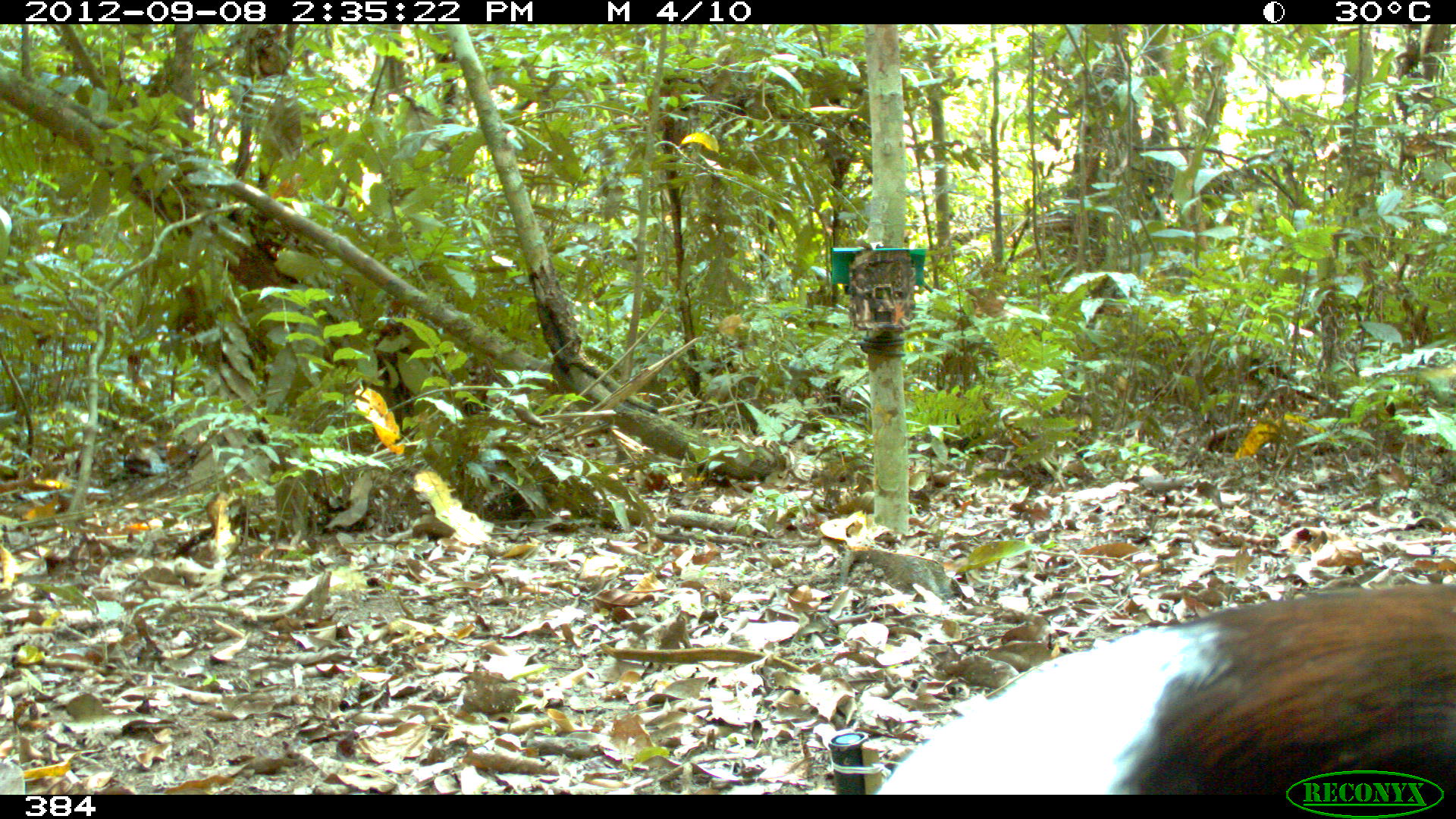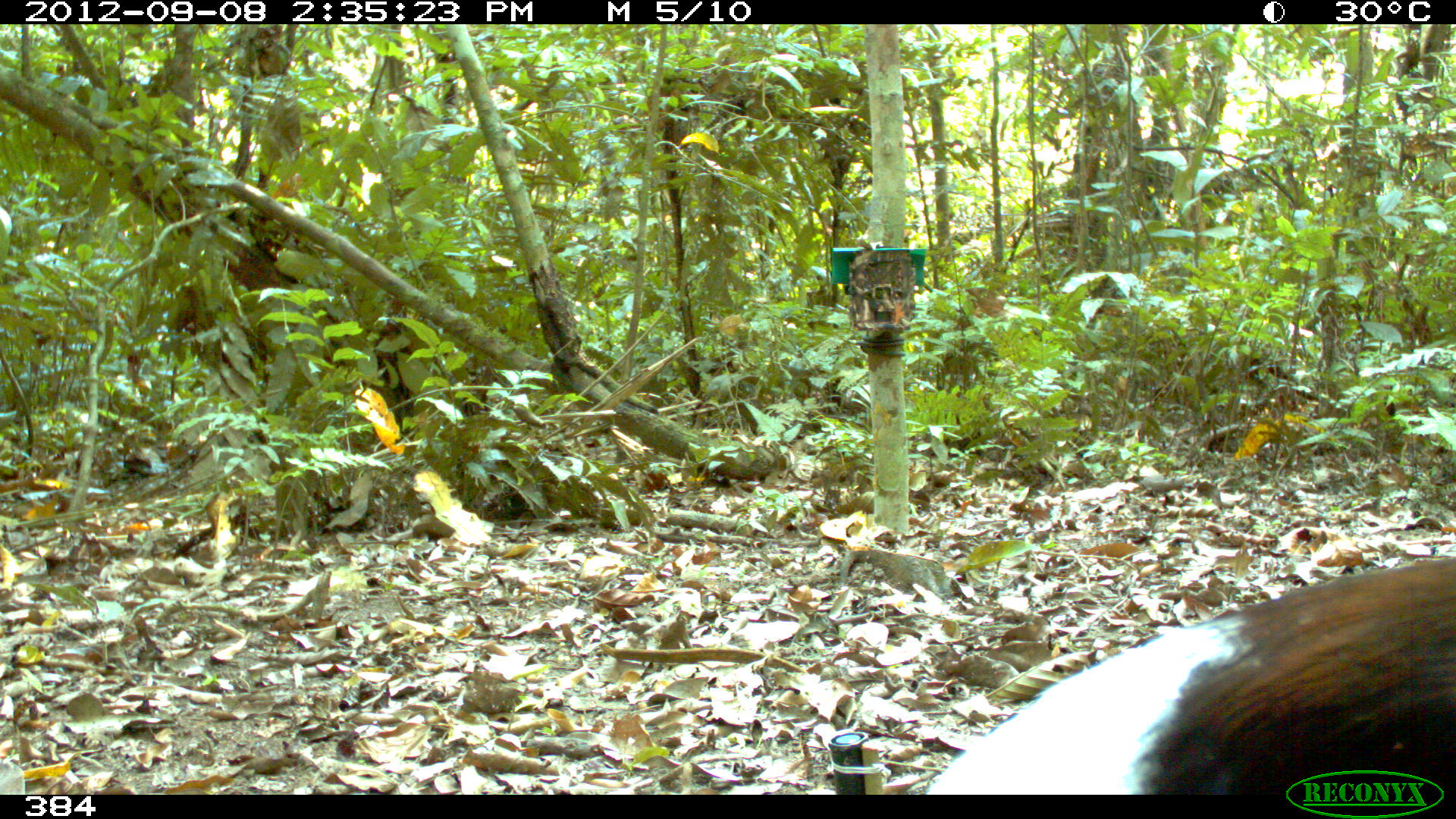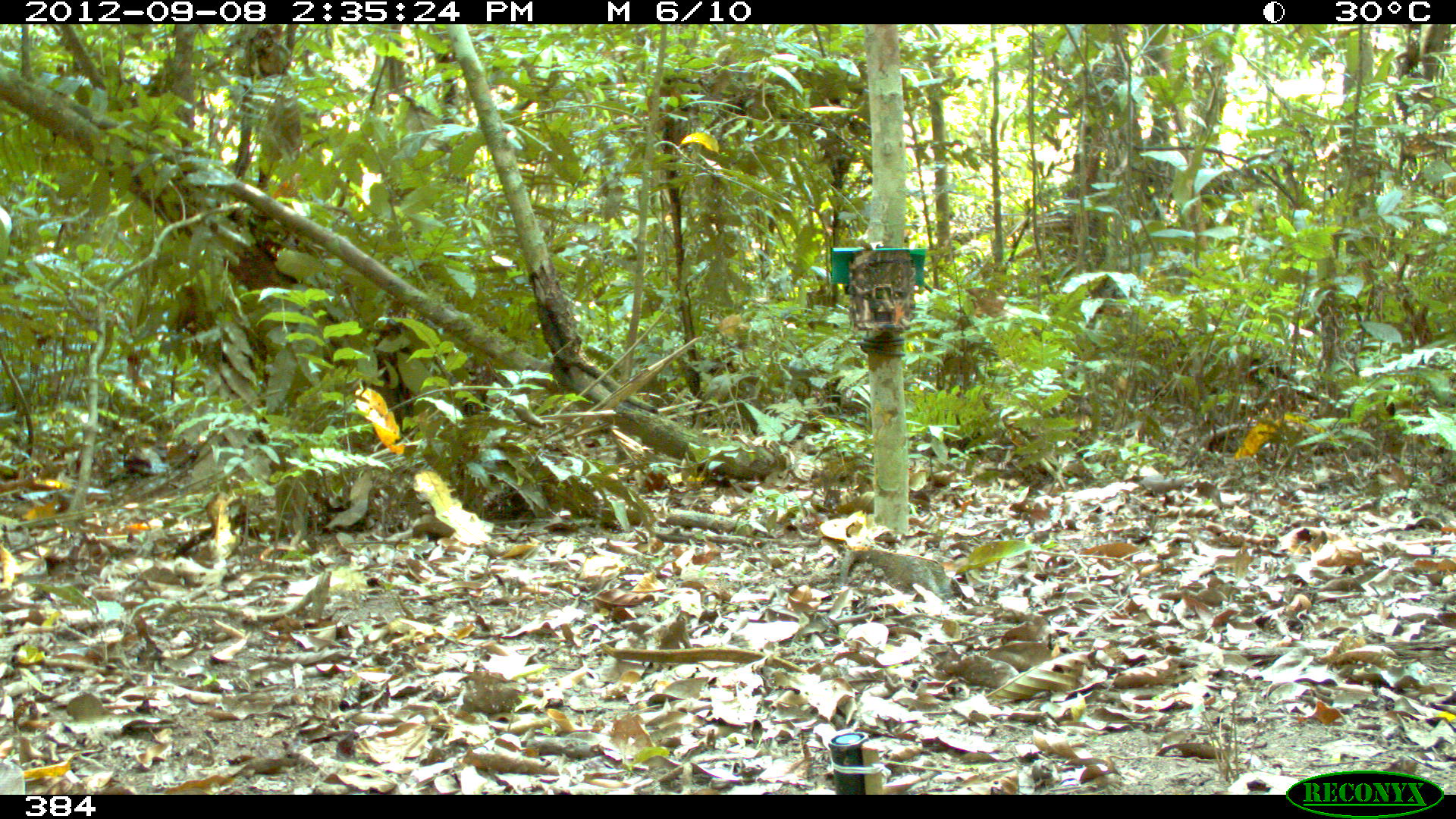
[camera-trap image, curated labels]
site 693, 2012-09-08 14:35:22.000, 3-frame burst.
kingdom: Animalia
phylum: Chordata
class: Aves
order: Gruiformes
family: Psophiidae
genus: Psophia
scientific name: Psophia leucoptera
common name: pale-winged trumpeter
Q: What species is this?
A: Psophia leucoptera (pale-winged trumpeter).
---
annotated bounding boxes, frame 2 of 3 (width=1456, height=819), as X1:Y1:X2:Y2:
psophia leucoptera: 926:551:1456:794